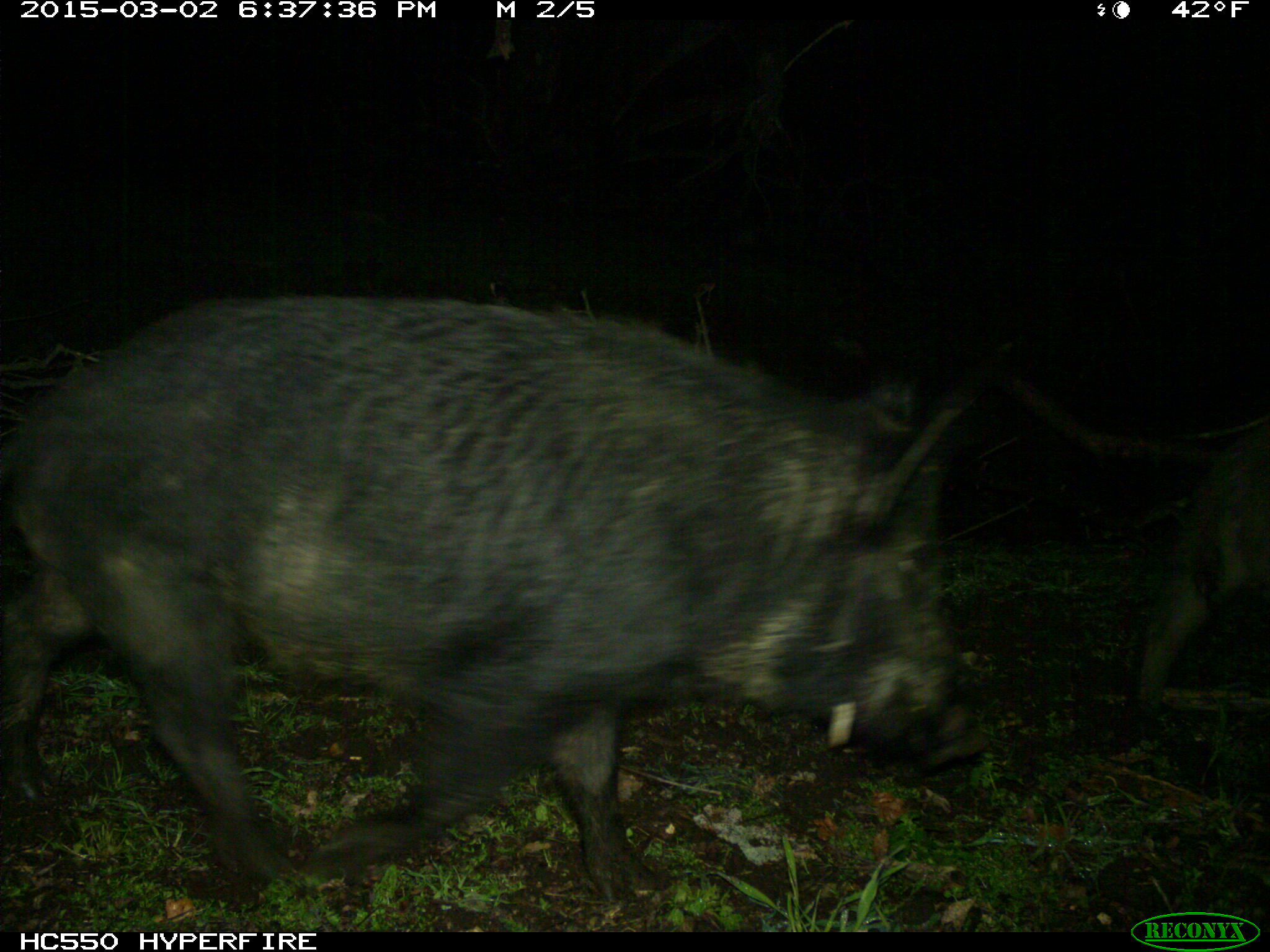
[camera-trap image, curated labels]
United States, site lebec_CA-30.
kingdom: Animalia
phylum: Chordata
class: Mammalia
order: Artiodactyla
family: Suidae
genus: Sus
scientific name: Sus scrofa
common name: wild boar